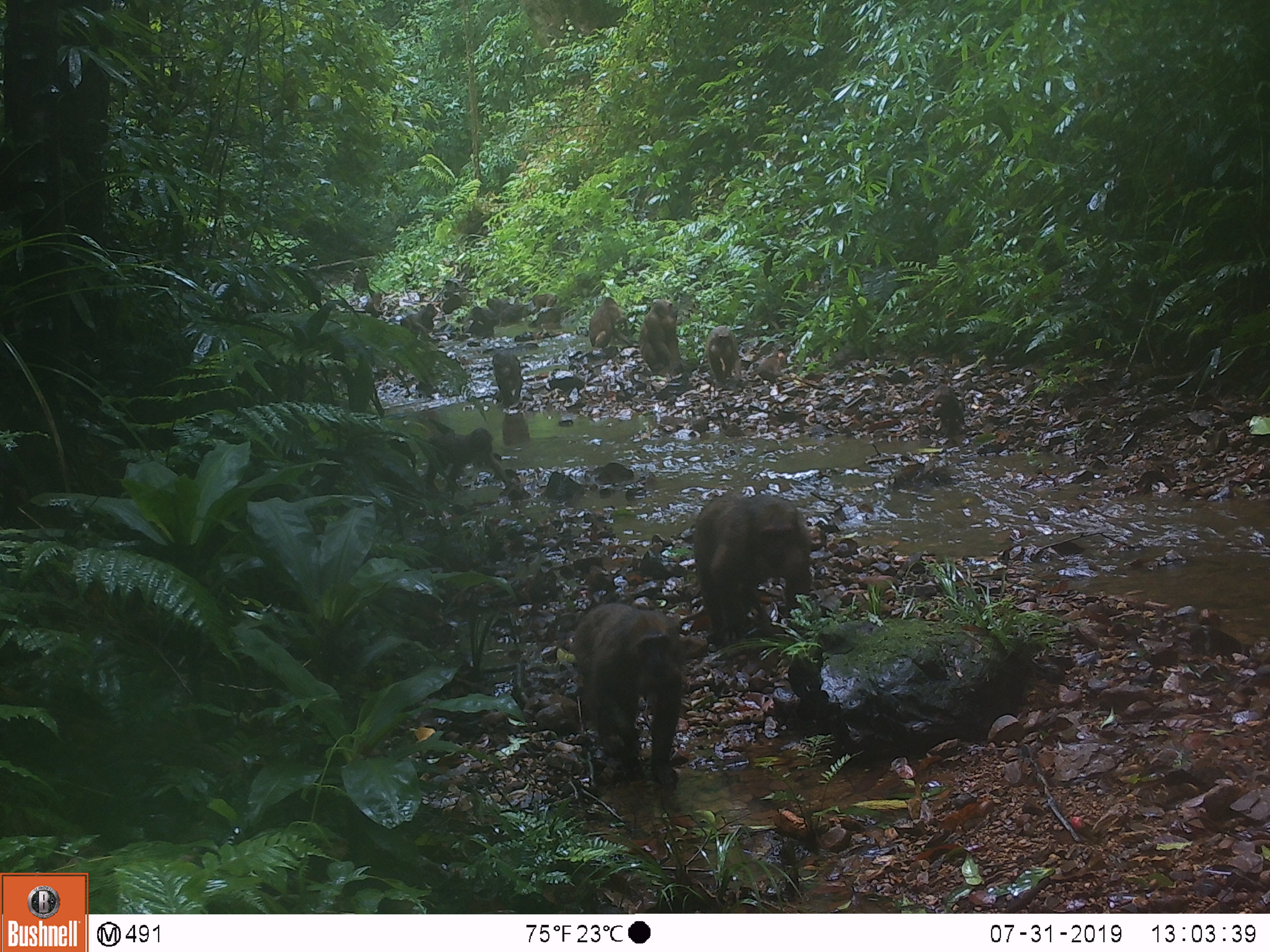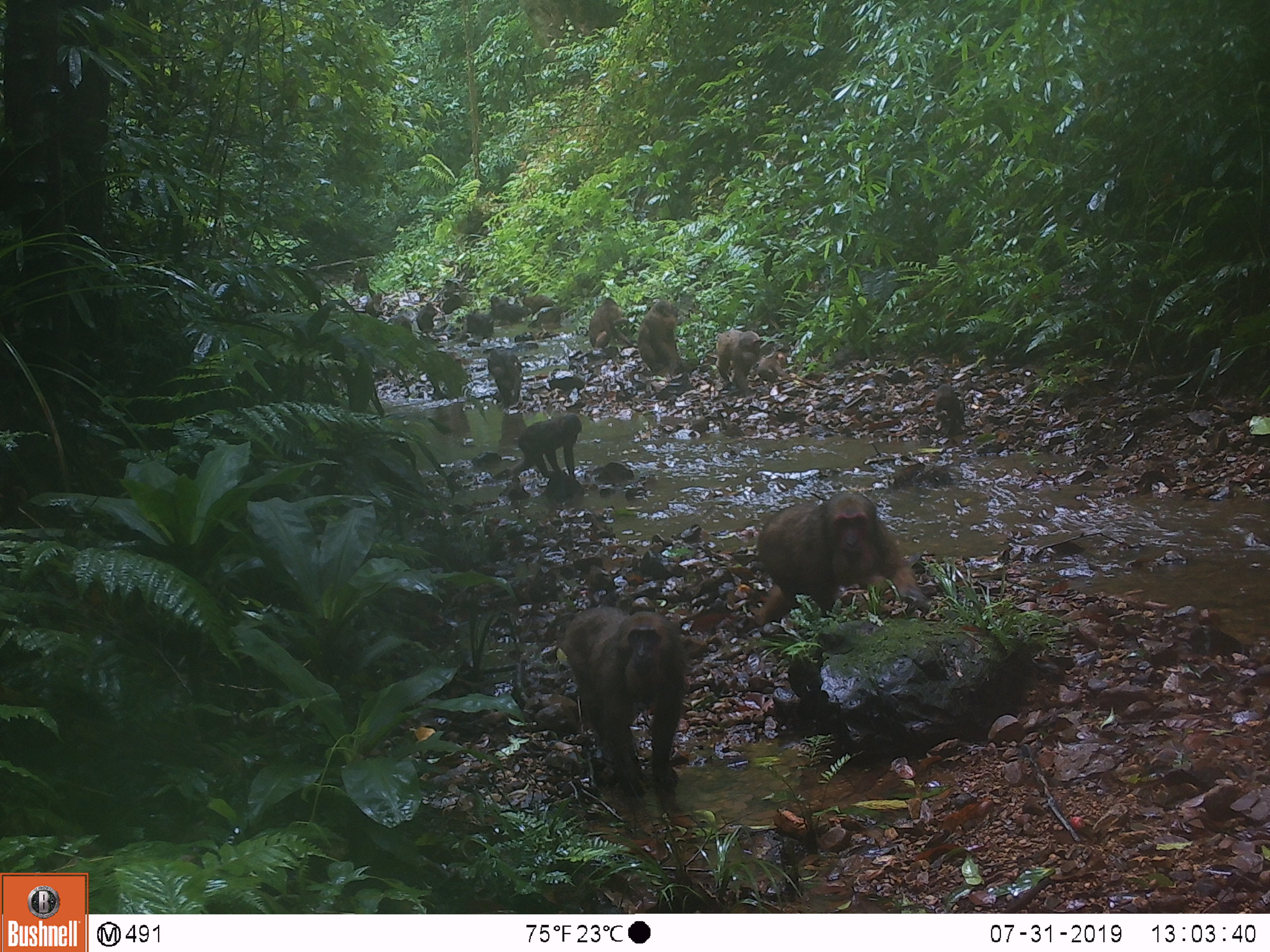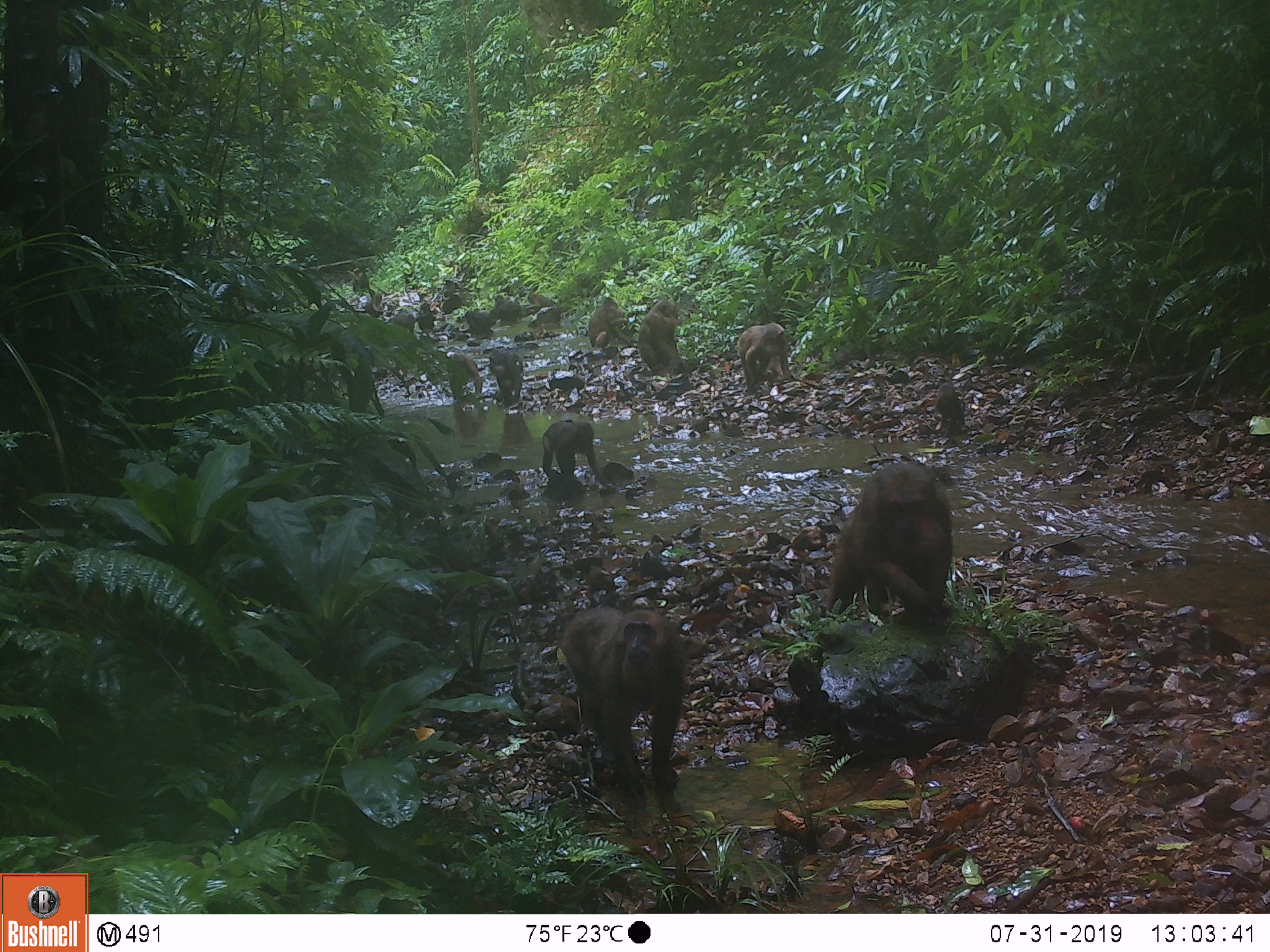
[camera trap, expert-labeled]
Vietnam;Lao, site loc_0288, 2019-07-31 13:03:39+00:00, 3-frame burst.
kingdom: Animalia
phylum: Chordata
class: Mammalia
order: Primates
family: Cercopithecidae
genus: Macaca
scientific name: Macaca arctoides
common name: stump-tailed macaque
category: stump tailed macaque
Stump tailed macaque (stump-tailed macaque) (Macaca arctoides). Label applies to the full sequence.